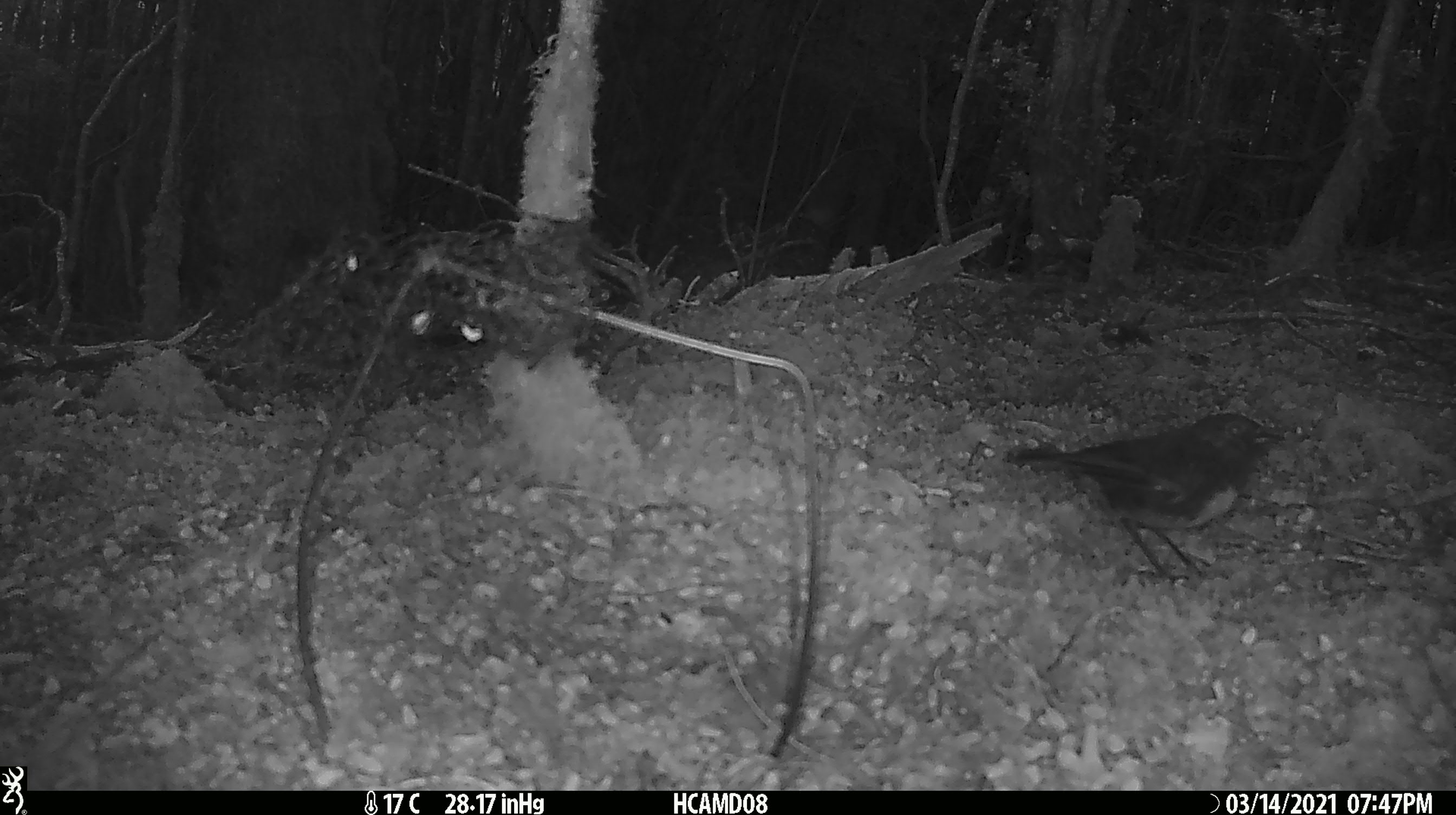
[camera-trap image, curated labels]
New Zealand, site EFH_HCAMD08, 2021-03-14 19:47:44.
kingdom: Animalia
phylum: Chordata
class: Aves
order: Passeriformes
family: Petroicidae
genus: Petroica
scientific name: Petroica australis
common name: new zealand robin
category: robin